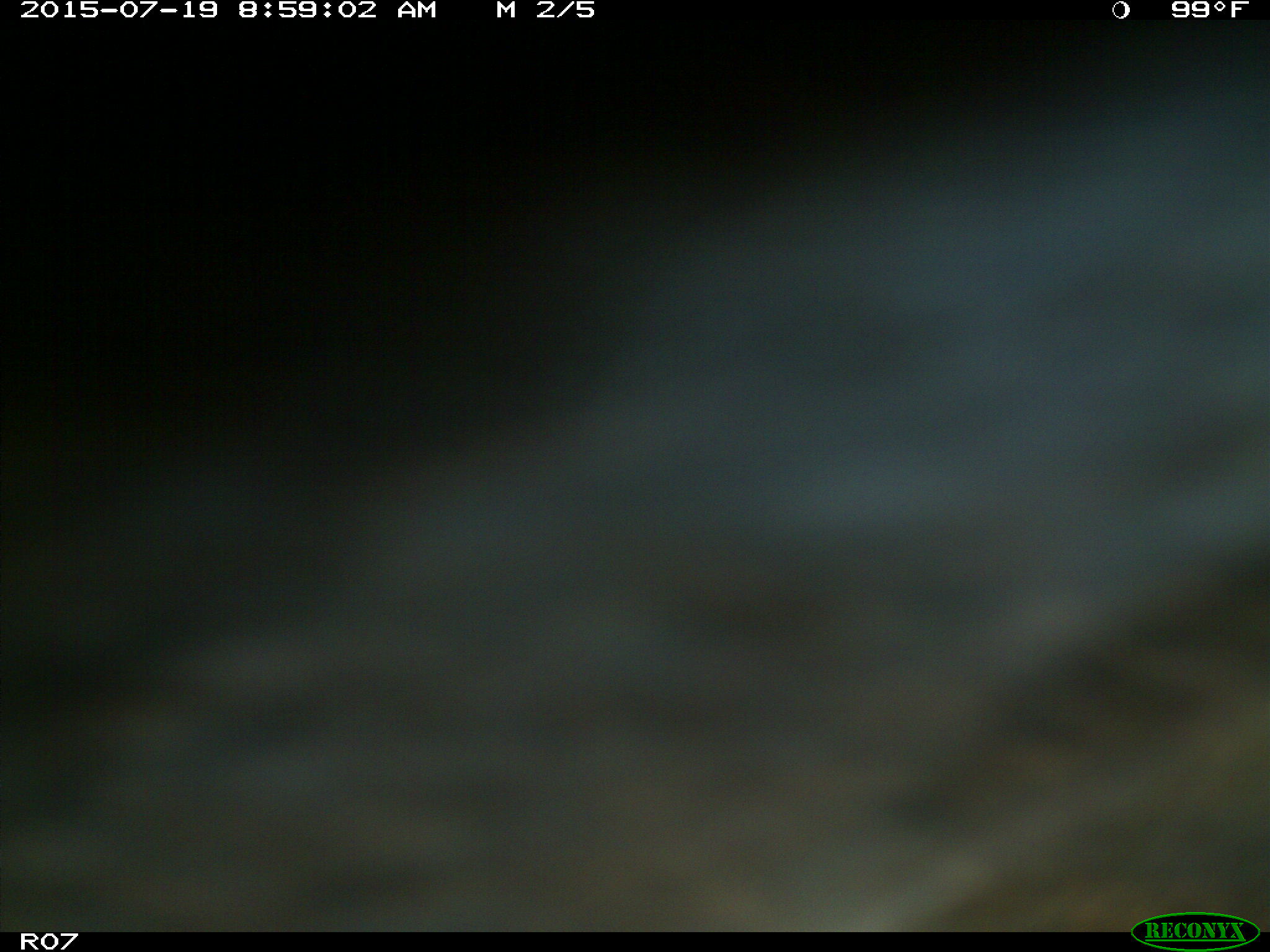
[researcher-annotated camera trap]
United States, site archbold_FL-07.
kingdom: Animalia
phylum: Chordata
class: Mammalia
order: Artiodactyla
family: Bovidae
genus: Bos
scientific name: Bos taurus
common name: domestic cow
Bos taurus (domestic cow).